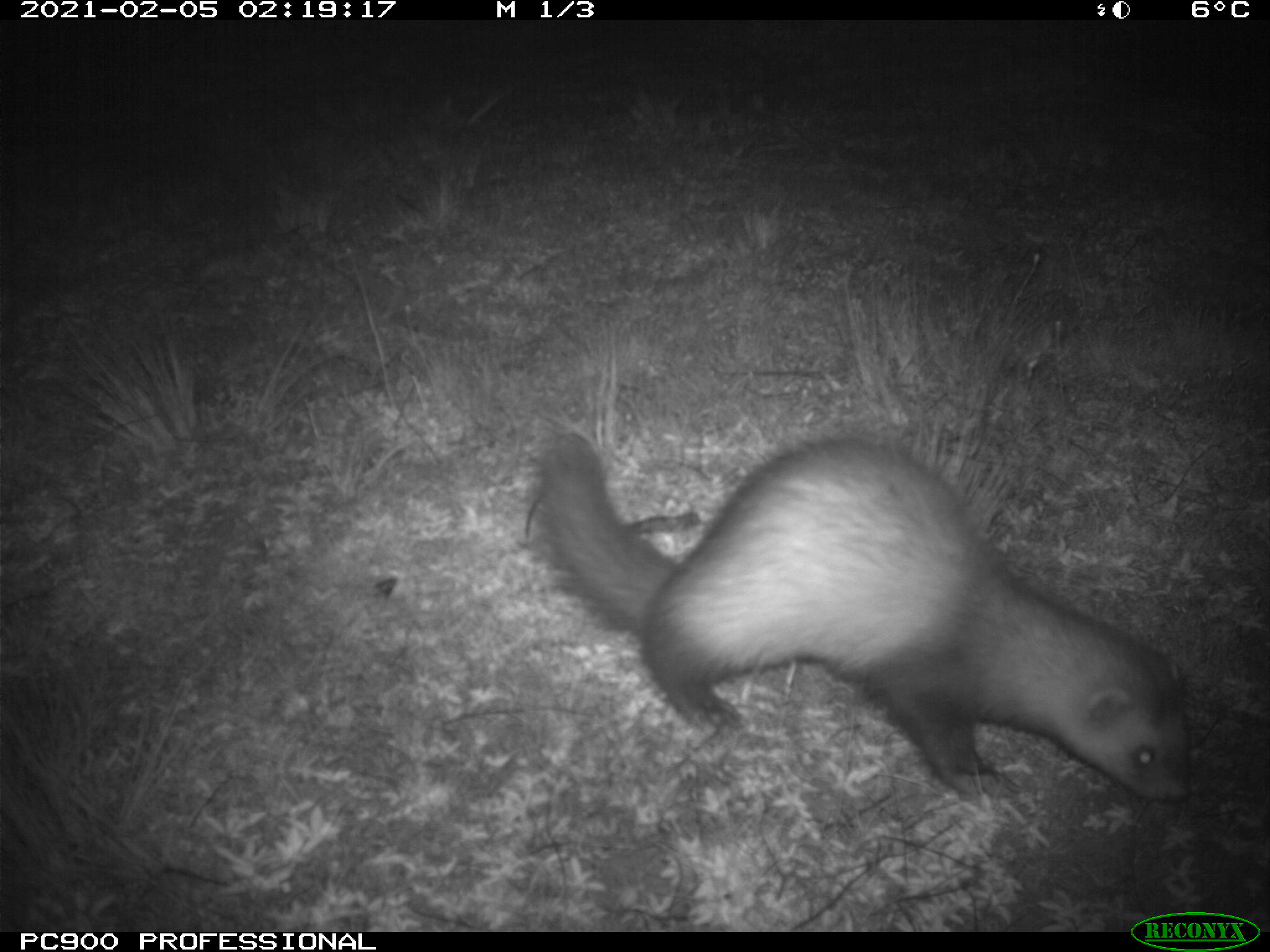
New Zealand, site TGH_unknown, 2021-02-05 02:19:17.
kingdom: Animalia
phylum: Chordata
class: Mammalia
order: Carnivora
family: Mustelidae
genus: Mustela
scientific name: Mustela furo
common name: ferret